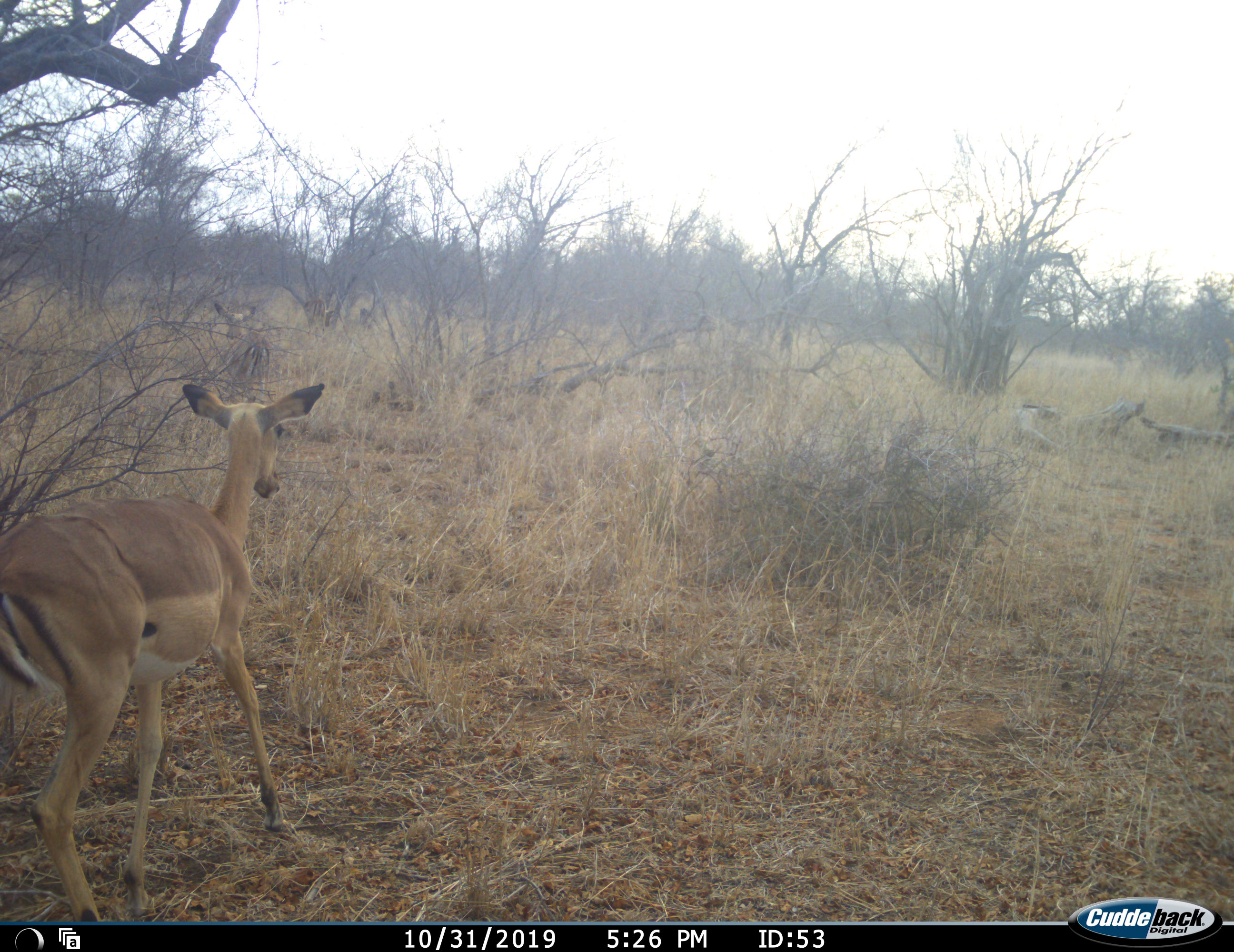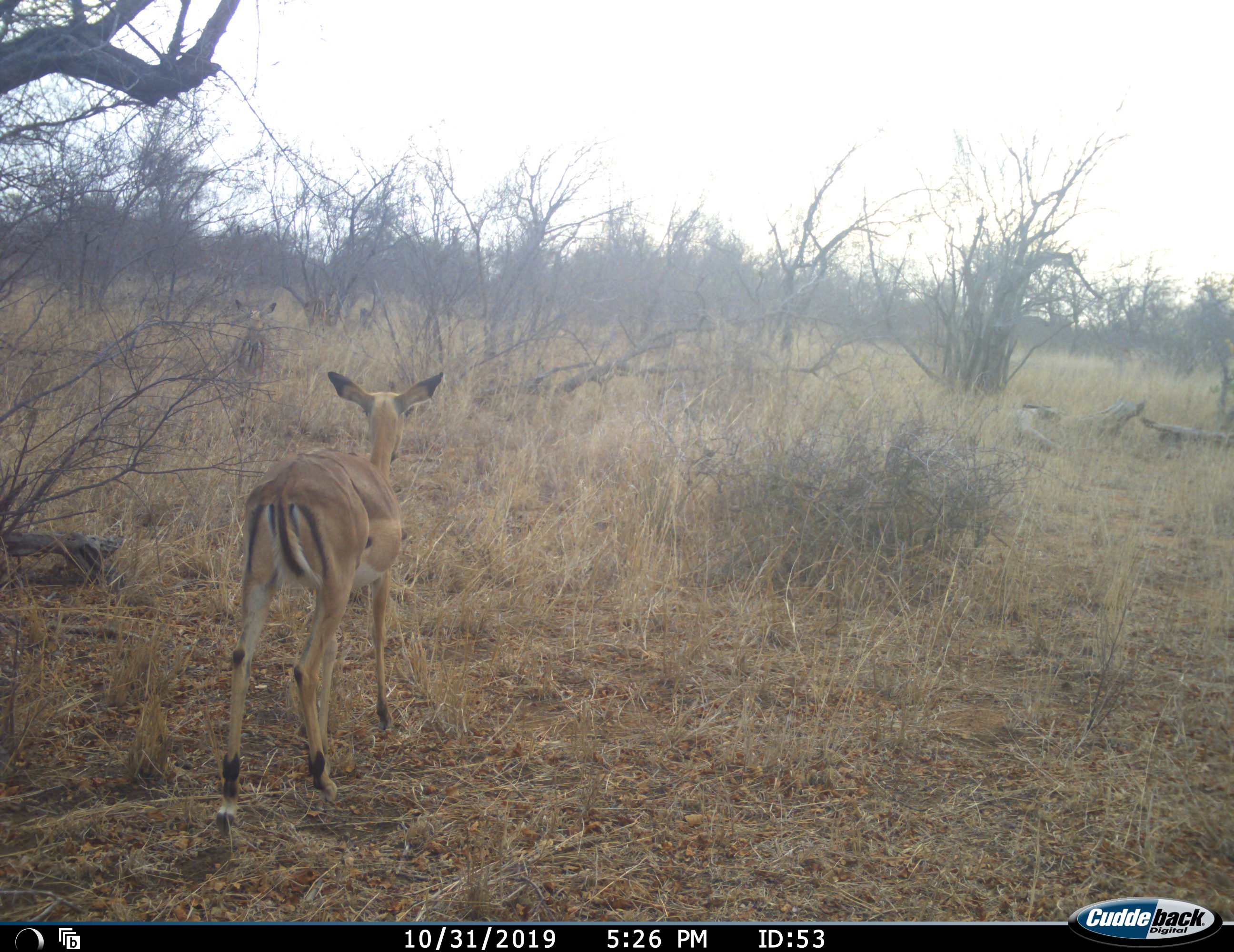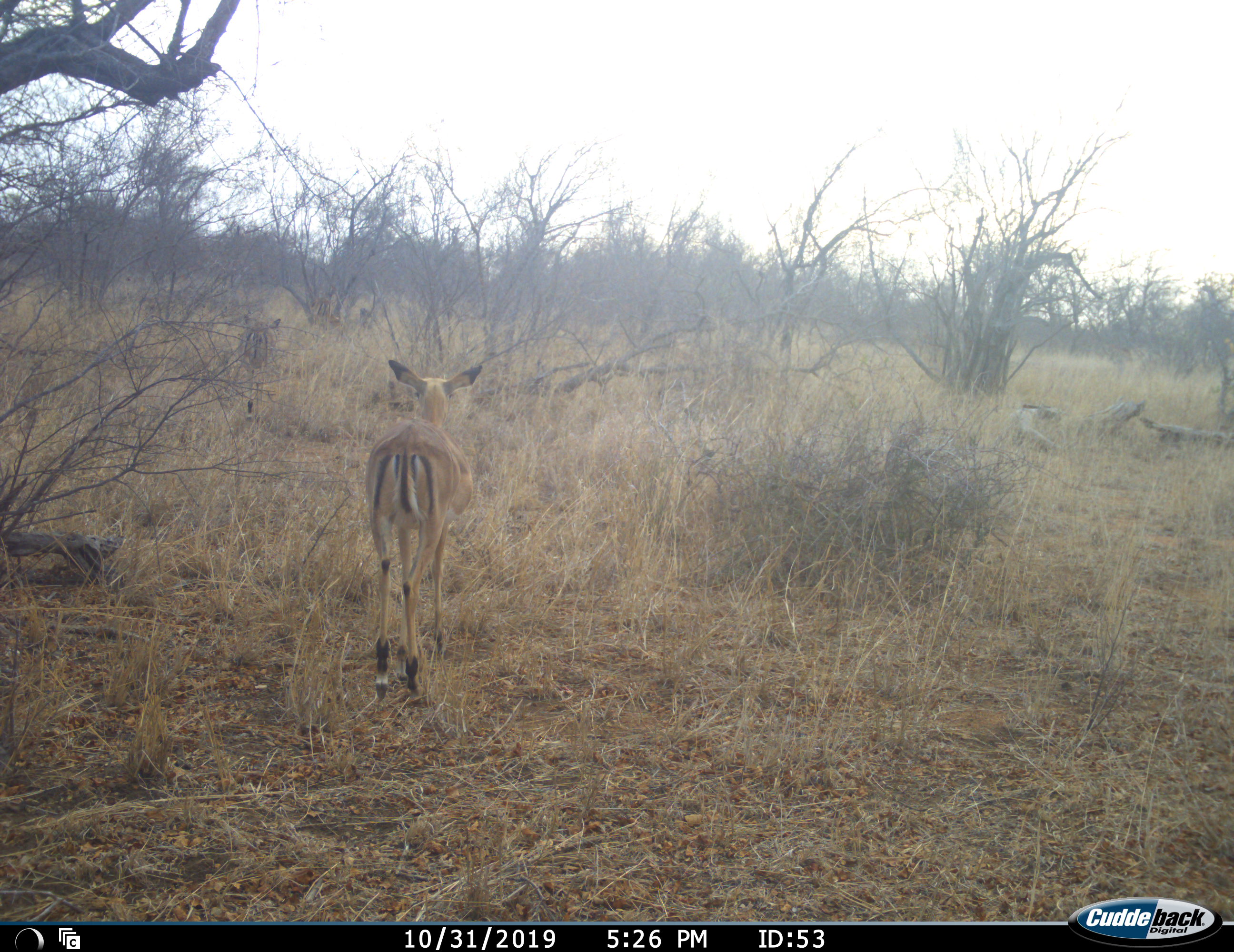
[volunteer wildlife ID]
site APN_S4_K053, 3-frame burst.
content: unidentified animal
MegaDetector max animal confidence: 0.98